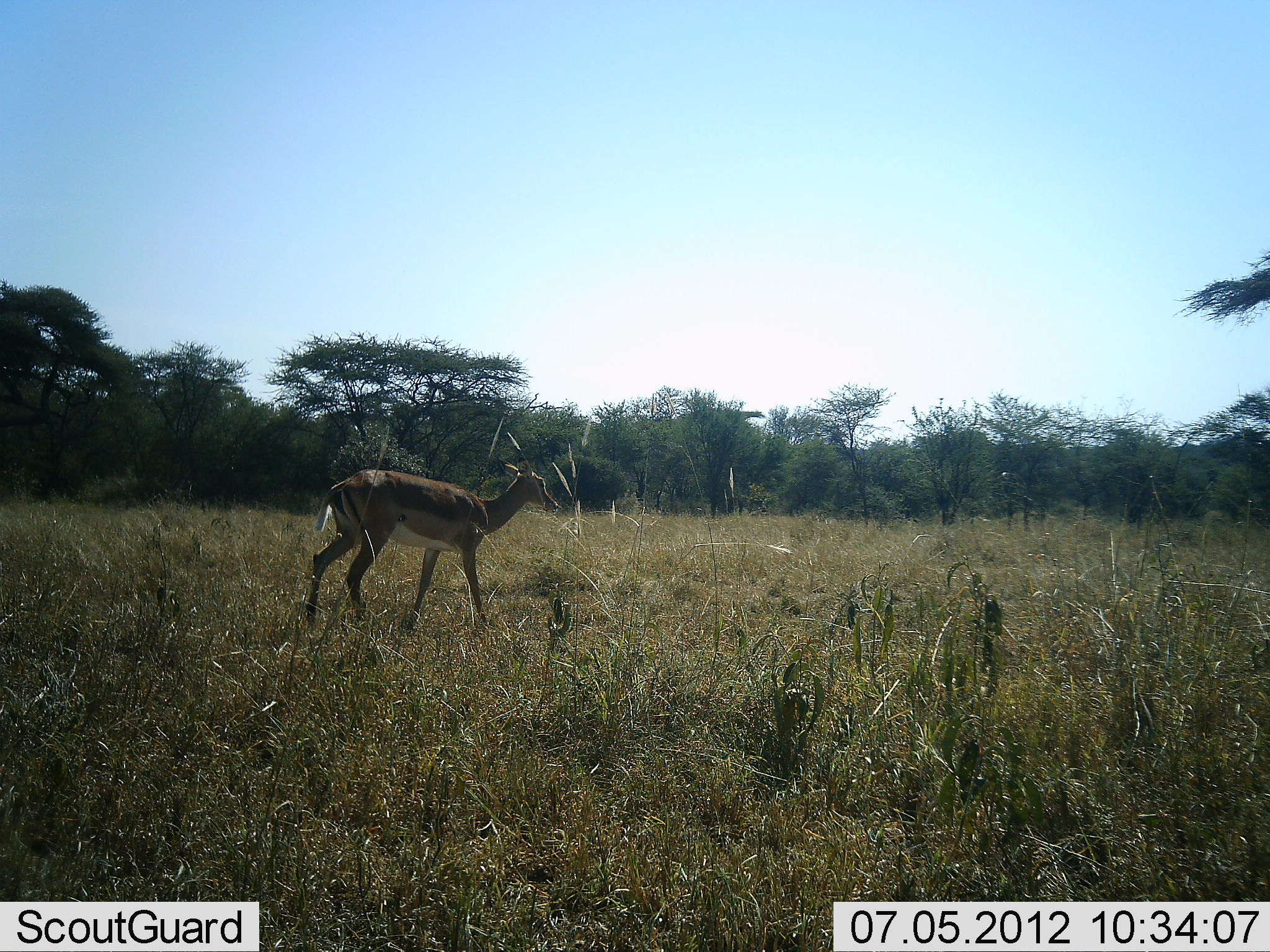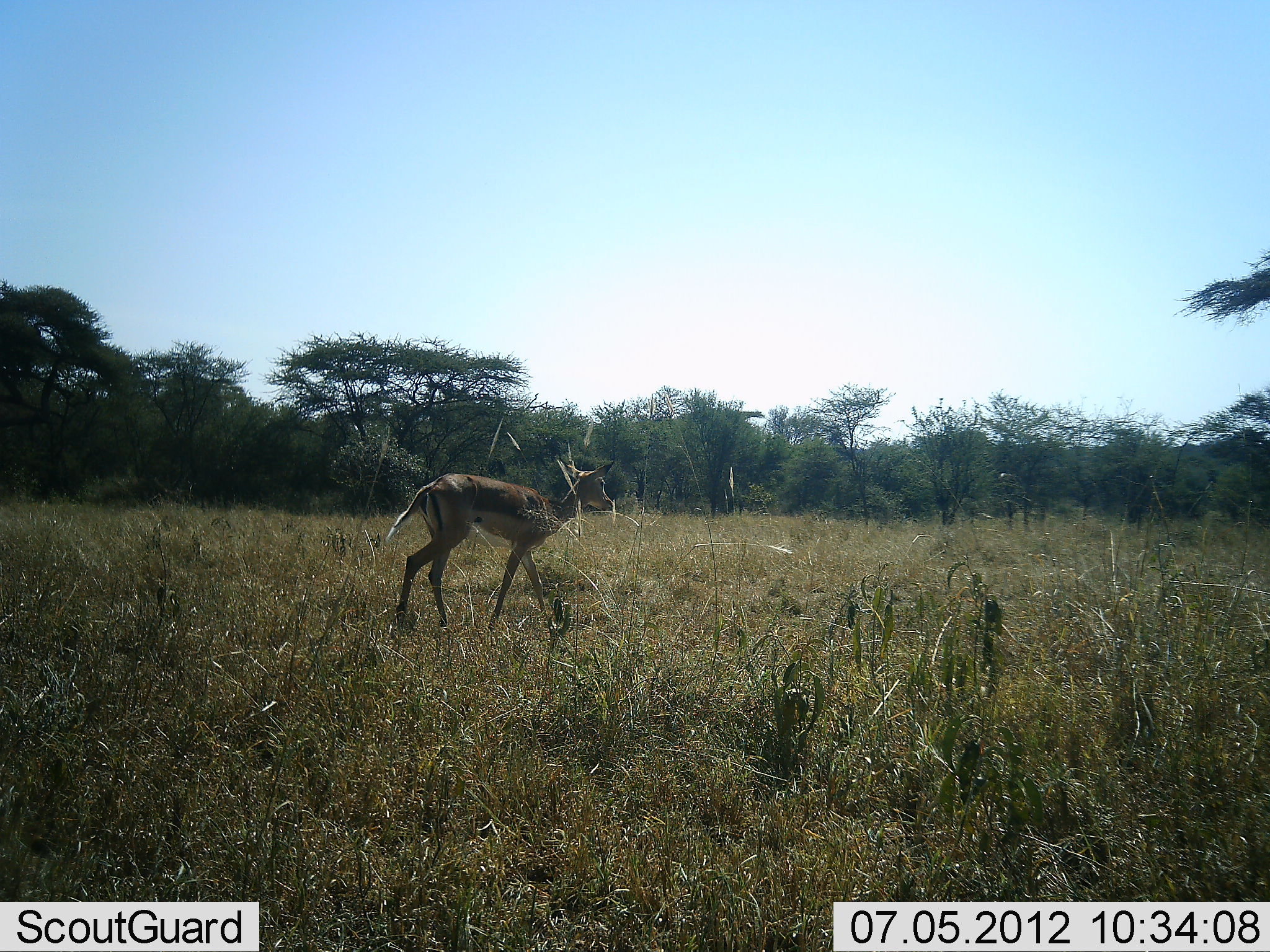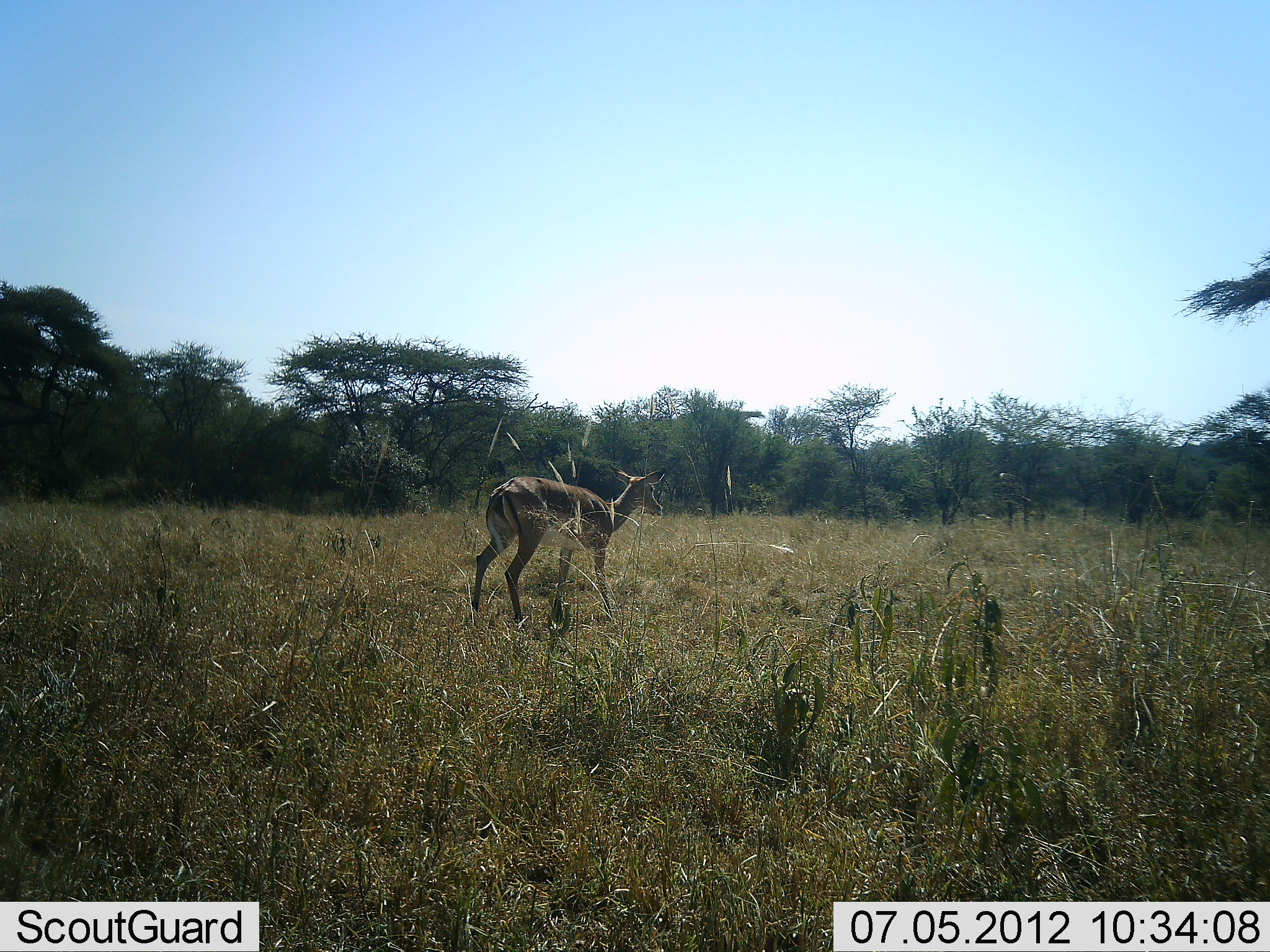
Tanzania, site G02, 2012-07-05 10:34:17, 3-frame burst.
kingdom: Animalia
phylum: Chordata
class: Mammalia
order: Artiodactyla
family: Bovidae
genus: Aepyceros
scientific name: Aepyceros melampus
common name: impala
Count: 1.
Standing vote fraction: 0%.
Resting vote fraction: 0%.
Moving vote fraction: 100%.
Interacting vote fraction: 0%.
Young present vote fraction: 0%.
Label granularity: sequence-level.